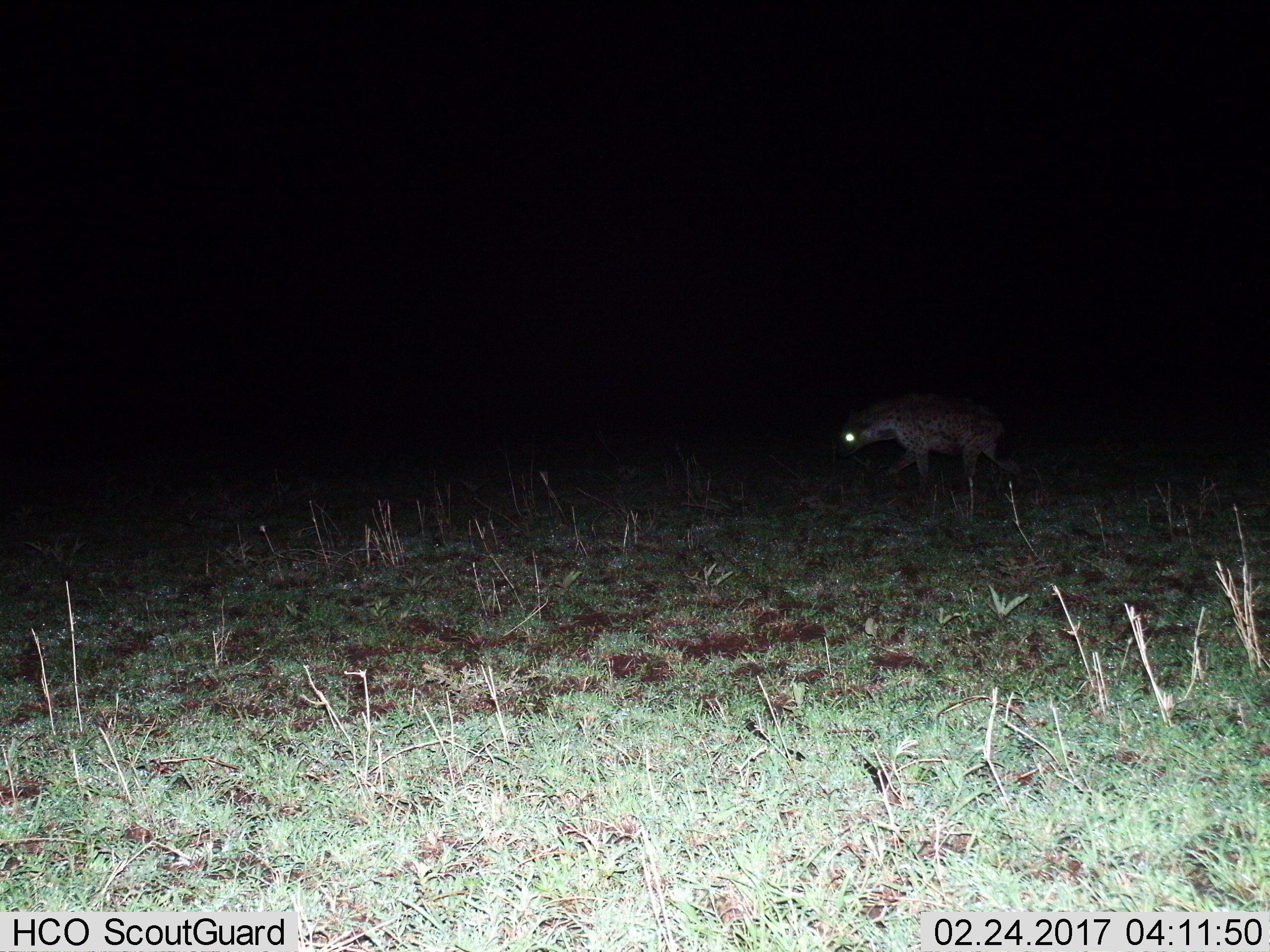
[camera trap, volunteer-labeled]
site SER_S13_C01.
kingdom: Animalia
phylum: Chordata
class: Mammalia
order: Carnivora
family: Hyaenidae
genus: Crocuta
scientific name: Crocuta crocuta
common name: spotted hyena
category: hyenaspotted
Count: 1.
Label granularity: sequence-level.